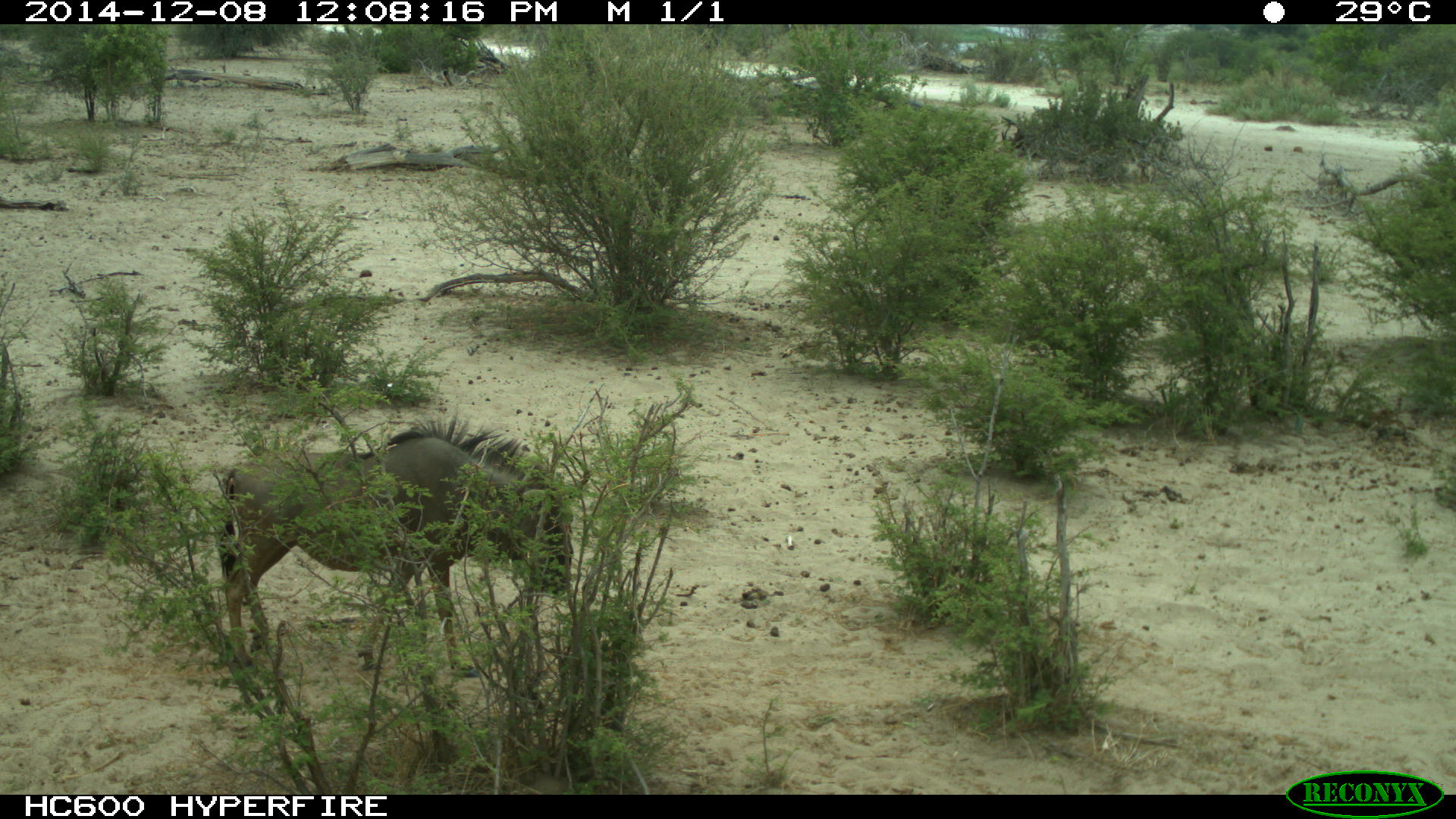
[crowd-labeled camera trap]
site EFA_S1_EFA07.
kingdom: Animalia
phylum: Chordata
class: Mammalia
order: Artiodactyla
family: Bovidae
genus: Connochaetes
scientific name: Connochaetes taurinus taurinus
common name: blue wildebeest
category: wildebeestblue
Wildebeestblue (blue wildebeest) (Connochaetes taurinus taurinus), count 1. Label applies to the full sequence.